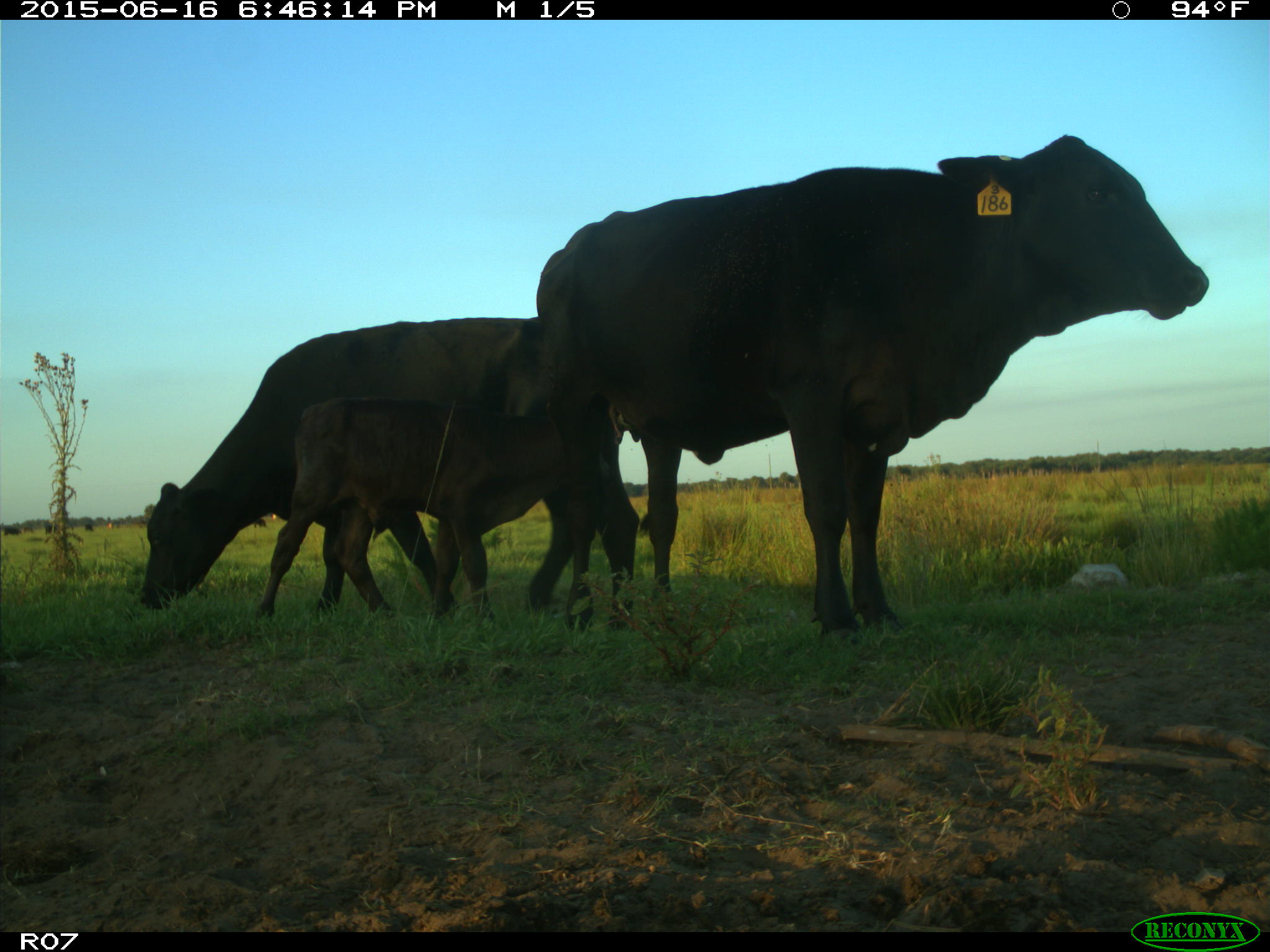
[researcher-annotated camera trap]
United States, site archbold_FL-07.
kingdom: Animalia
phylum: Chordata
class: Mammalia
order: Artiodactyla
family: Bovidae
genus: Bos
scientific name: Bos taurus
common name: domestic cow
Bos taurus (domestic cow).